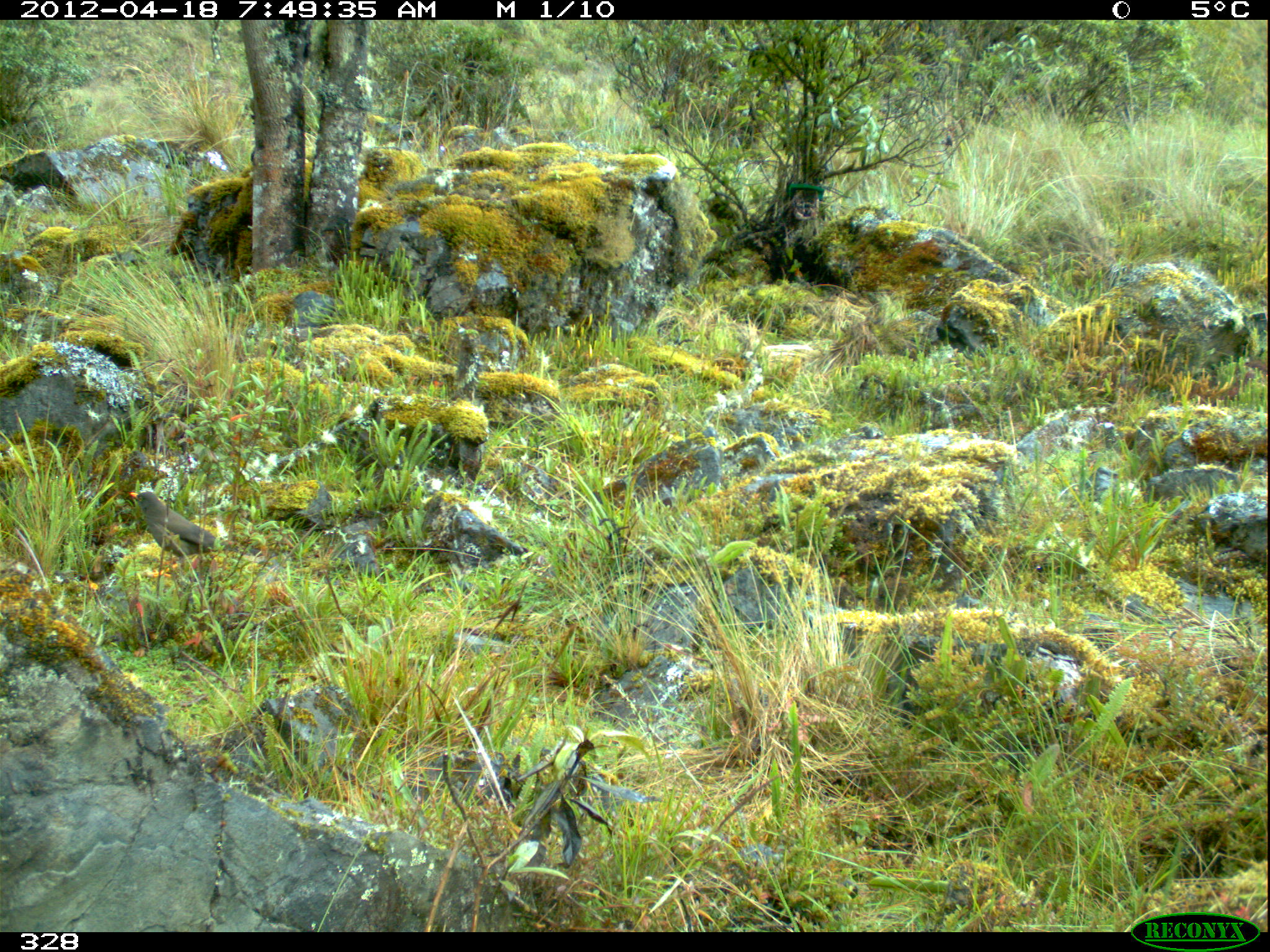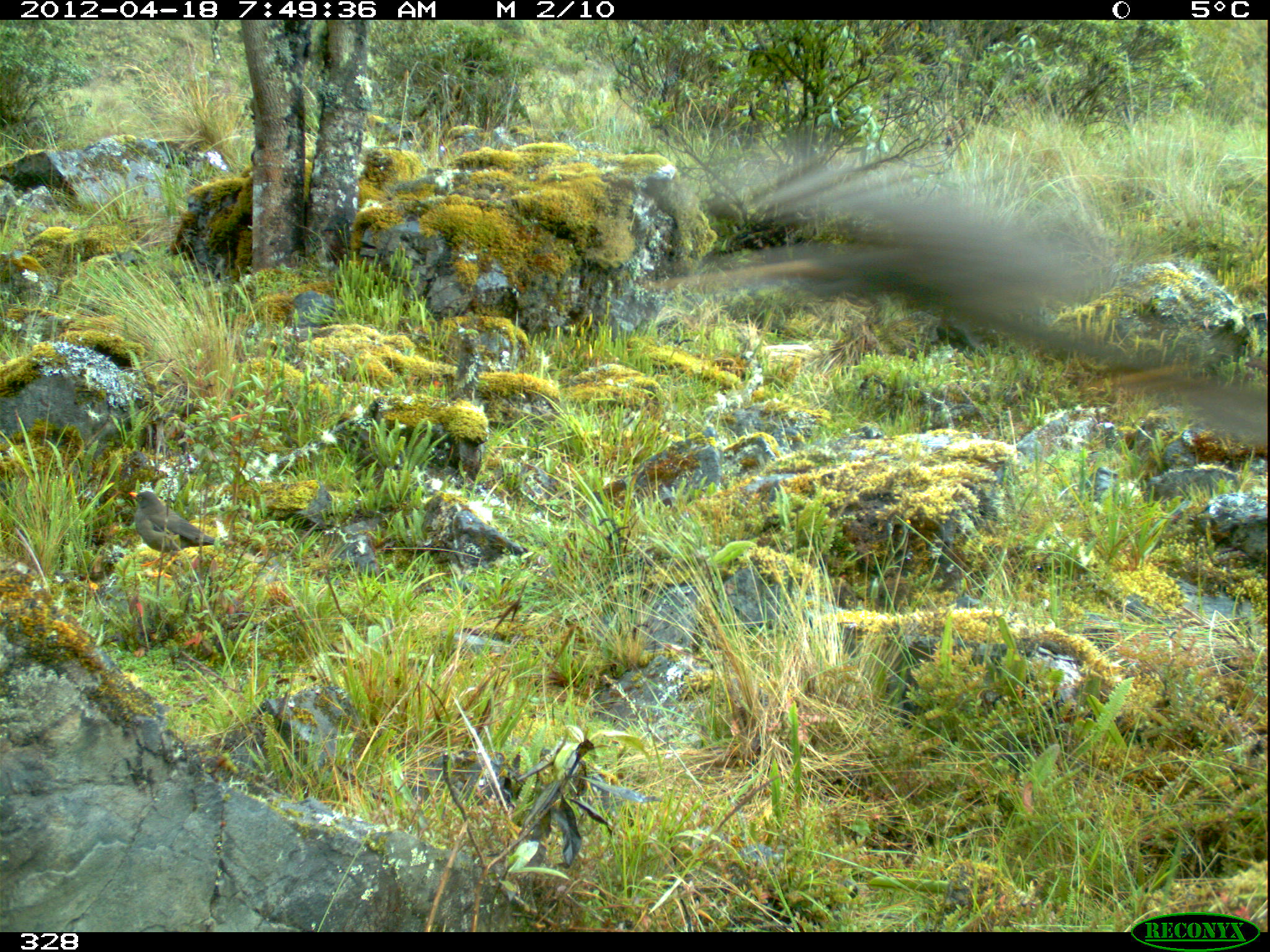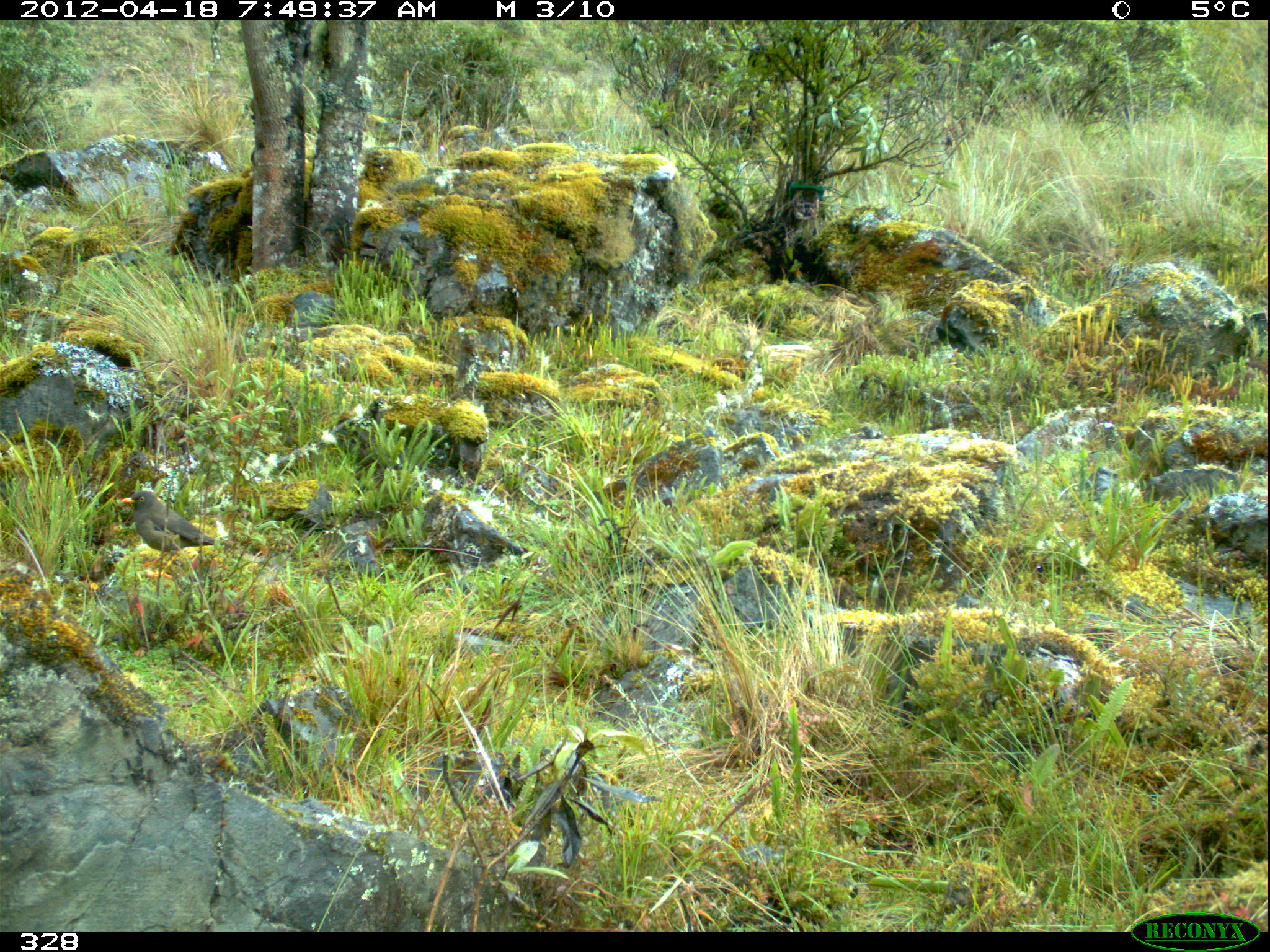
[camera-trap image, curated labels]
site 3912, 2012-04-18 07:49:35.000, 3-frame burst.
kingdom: Animalia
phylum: Chordata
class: Aves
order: Passeriformes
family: Turdidae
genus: Turdus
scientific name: Turdus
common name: true thrushes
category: turdus sp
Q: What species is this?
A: Turdus sp (true thrushes) (Turdus).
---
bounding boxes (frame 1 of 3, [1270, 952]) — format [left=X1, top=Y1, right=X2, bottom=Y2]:
turdus sp: [left=129, top=491, right=263, bottom=576]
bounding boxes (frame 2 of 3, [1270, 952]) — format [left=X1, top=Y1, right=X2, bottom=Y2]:
turdus sp: [left=657, top=148, right=1270, bottom=439]; [left=128, top=490, right=240, bottom=578]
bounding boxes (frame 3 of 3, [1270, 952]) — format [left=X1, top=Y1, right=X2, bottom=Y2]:
turdus sp: [left=121, top=490, right=238, bottom=576]